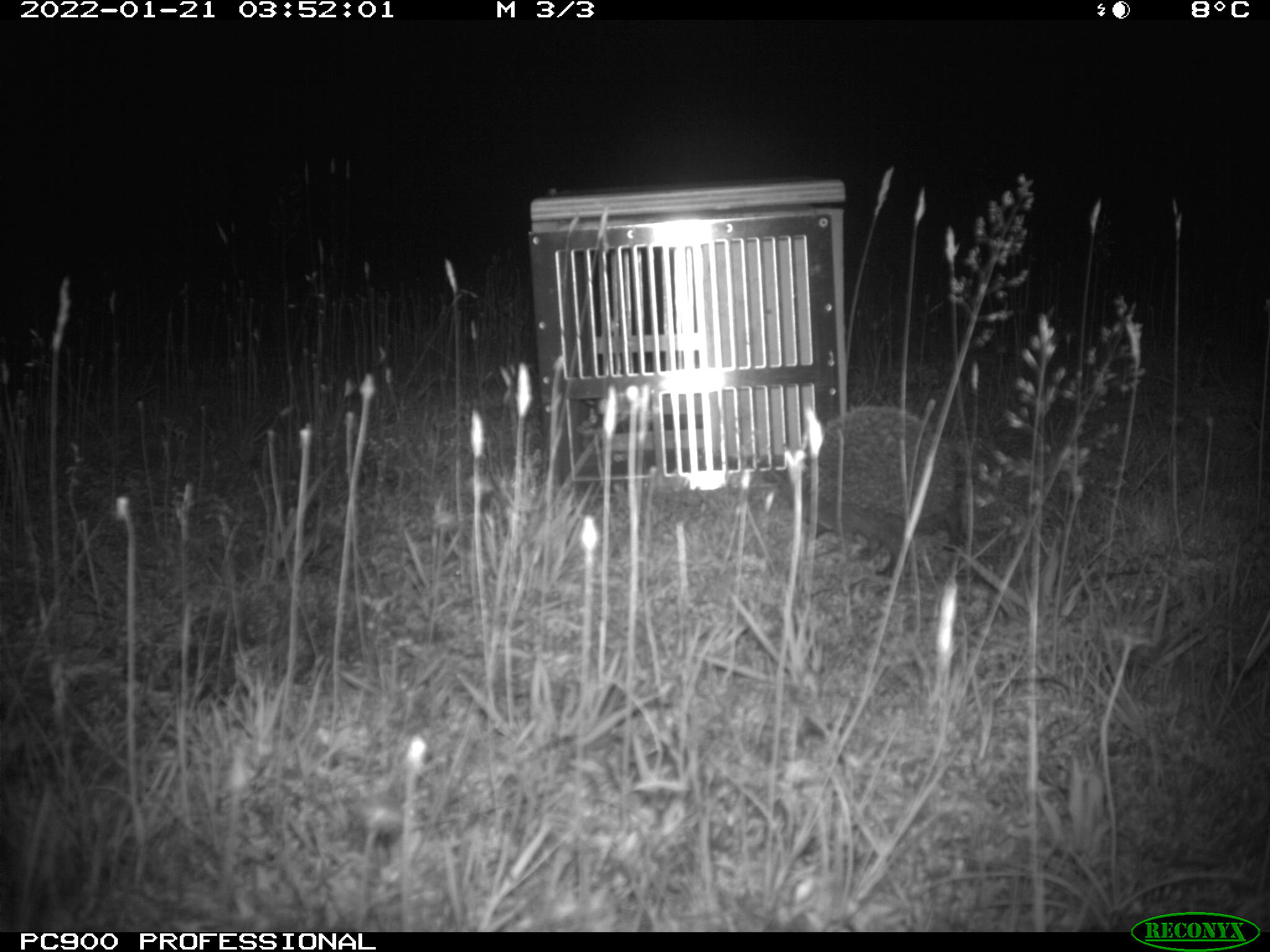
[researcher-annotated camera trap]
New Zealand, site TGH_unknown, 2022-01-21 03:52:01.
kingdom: Animalia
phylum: Chordata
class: Mammalia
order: Eulipotyphla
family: Erinaceidae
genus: Erinaceus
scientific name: Erinaceus europaeus europaeus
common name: european hedgehog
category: hedgehog